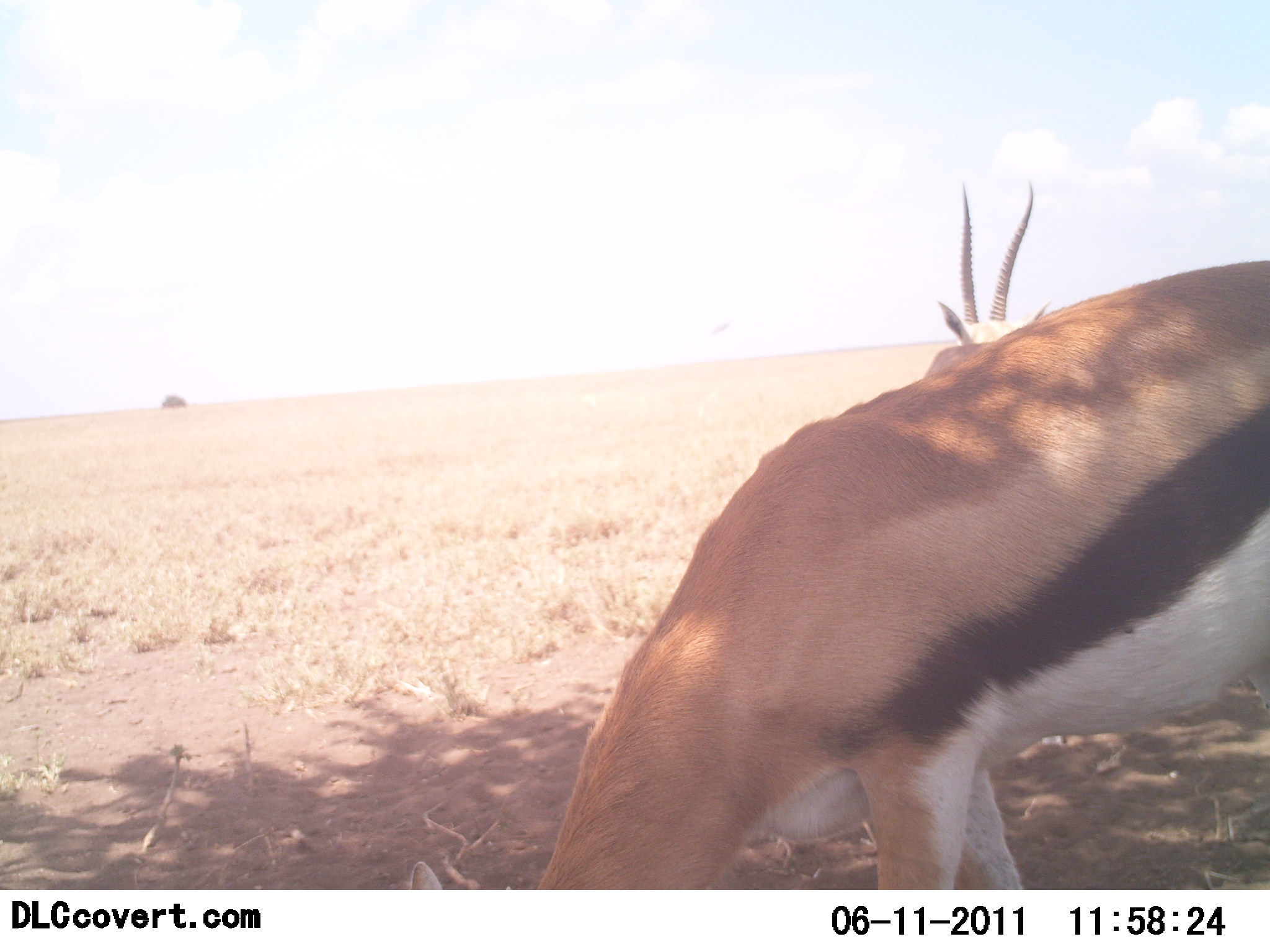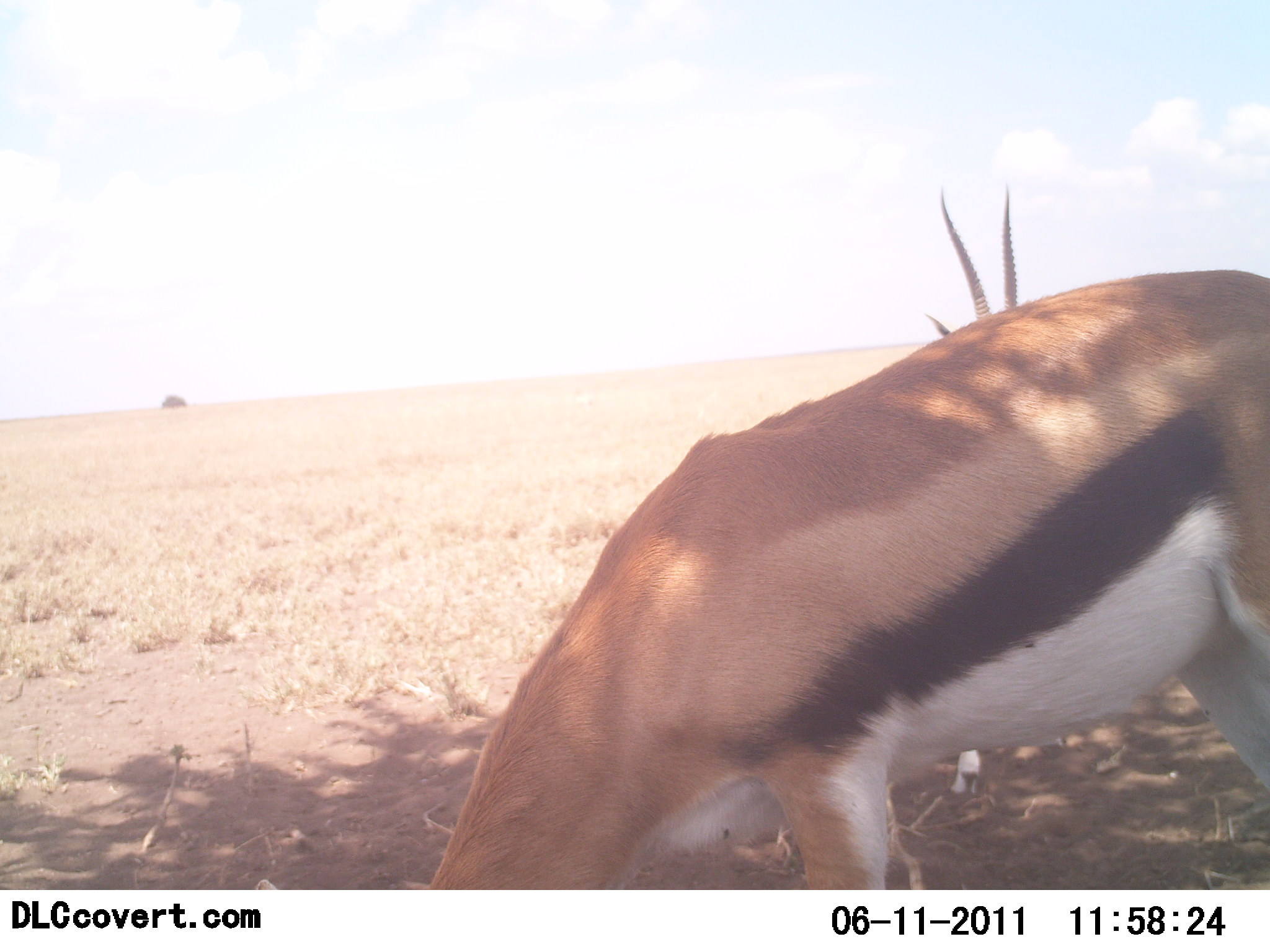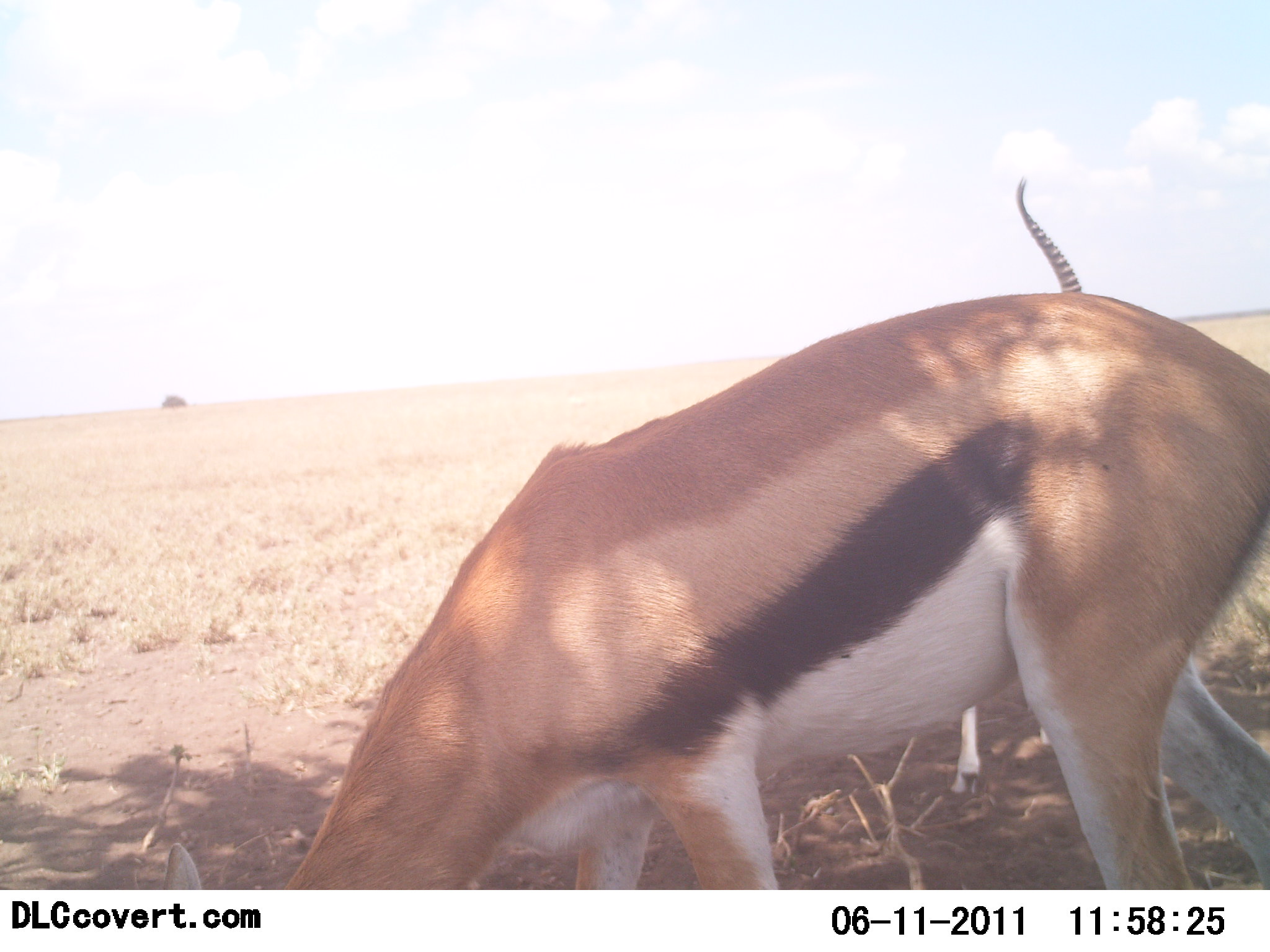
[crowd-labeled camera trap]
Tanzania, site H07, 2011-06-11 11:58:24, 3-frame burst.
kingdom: Animalia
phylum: Chordata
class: Mammalia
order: Artiodactyla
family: Bovidae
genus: Eudorcas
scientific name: Eudorcas thomsonii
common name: thomson's gazelle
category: gazellethomsons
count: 2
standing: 56%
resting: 0%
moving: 25%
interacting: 0%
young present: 0%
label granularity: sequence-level